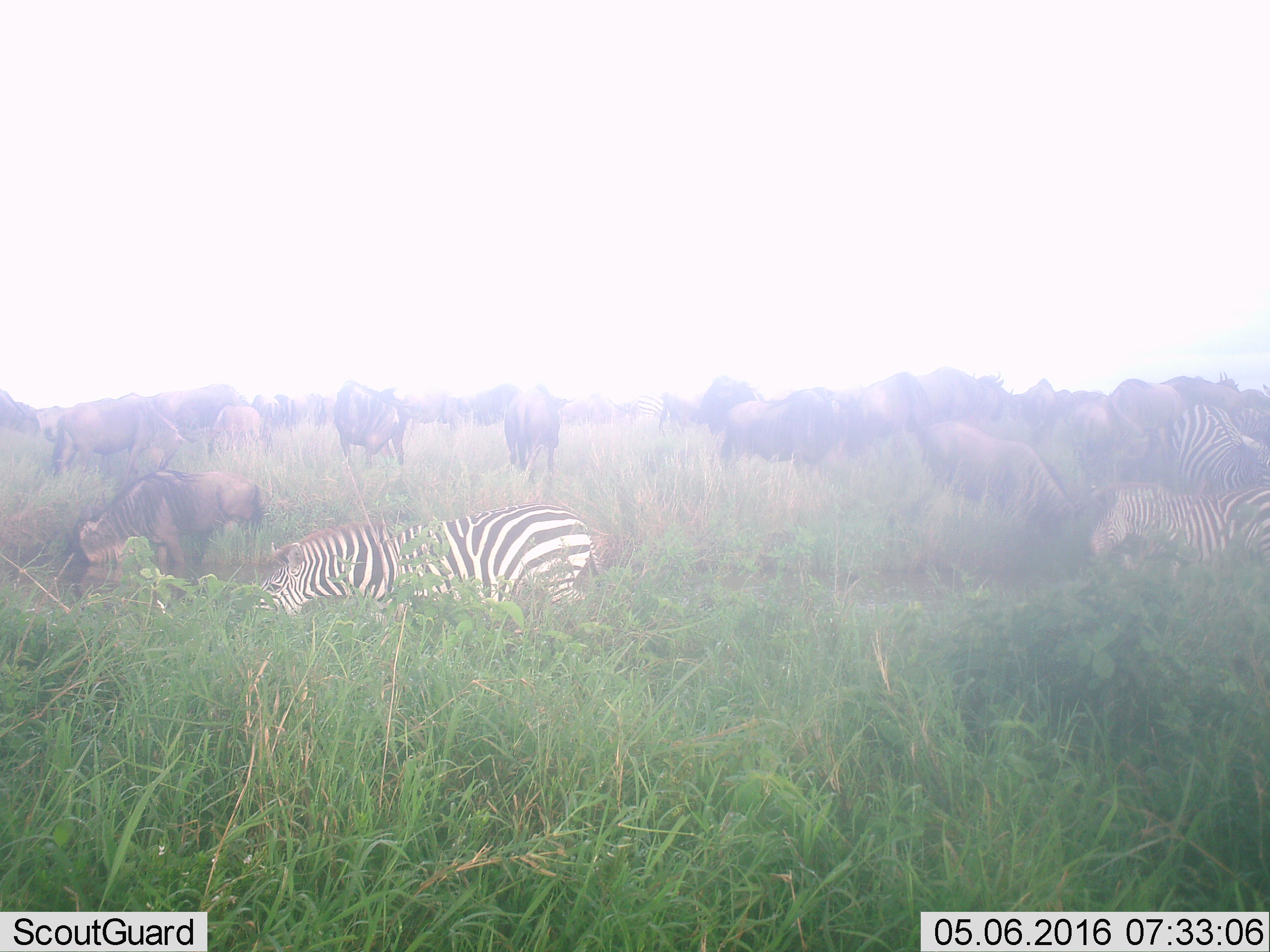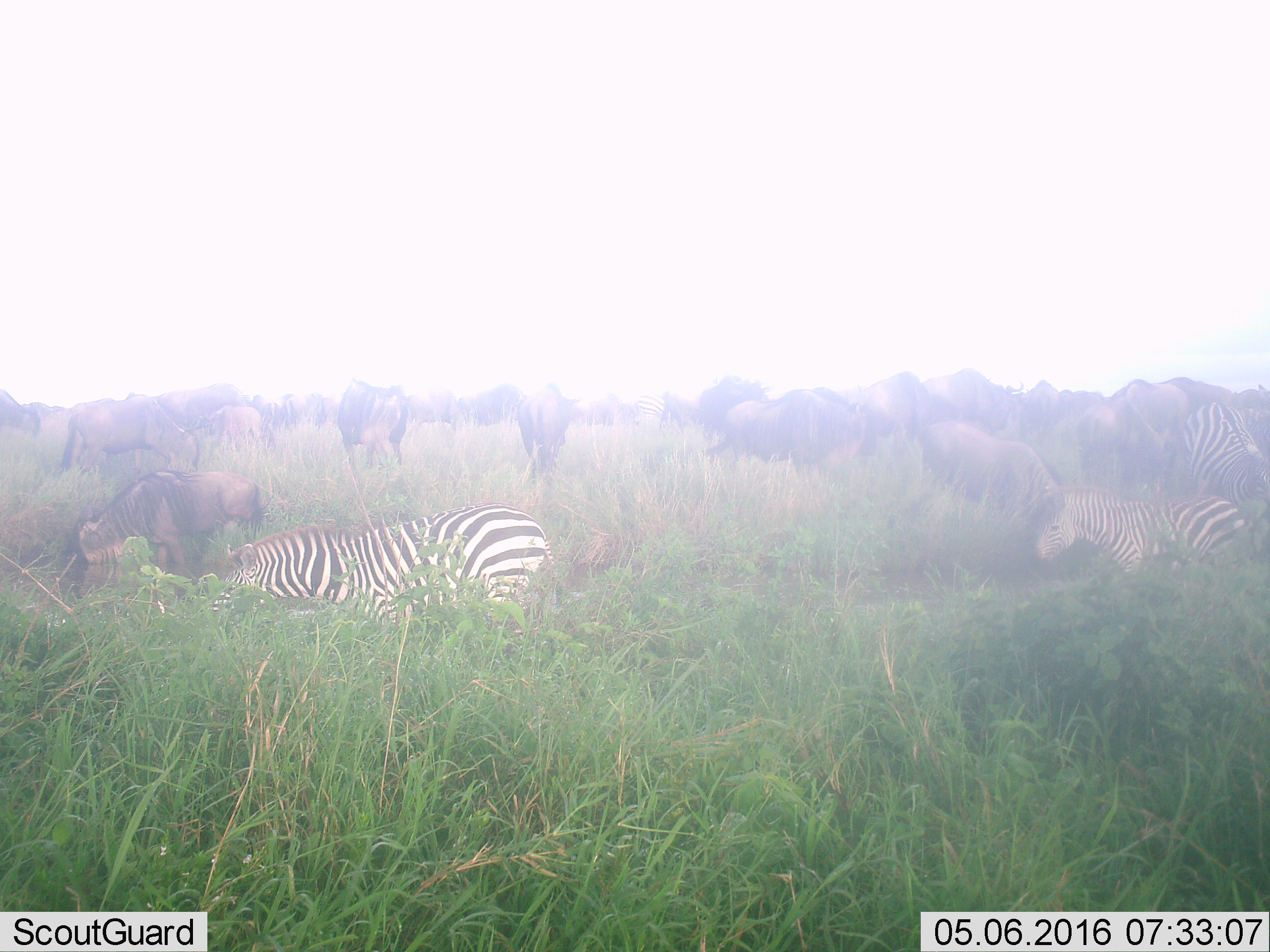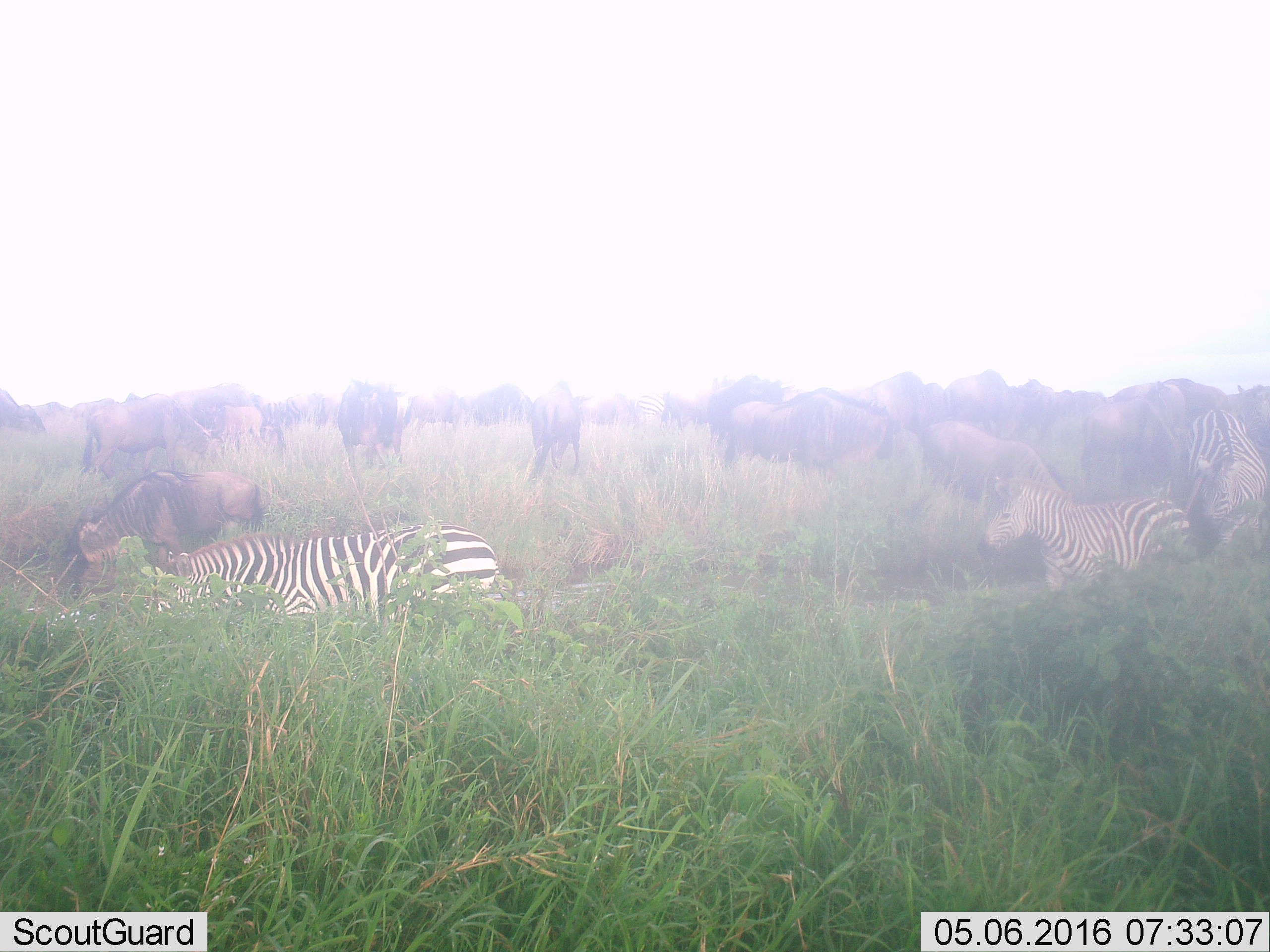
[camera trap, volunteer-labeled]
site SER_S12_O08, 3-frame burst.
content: unidentified animal